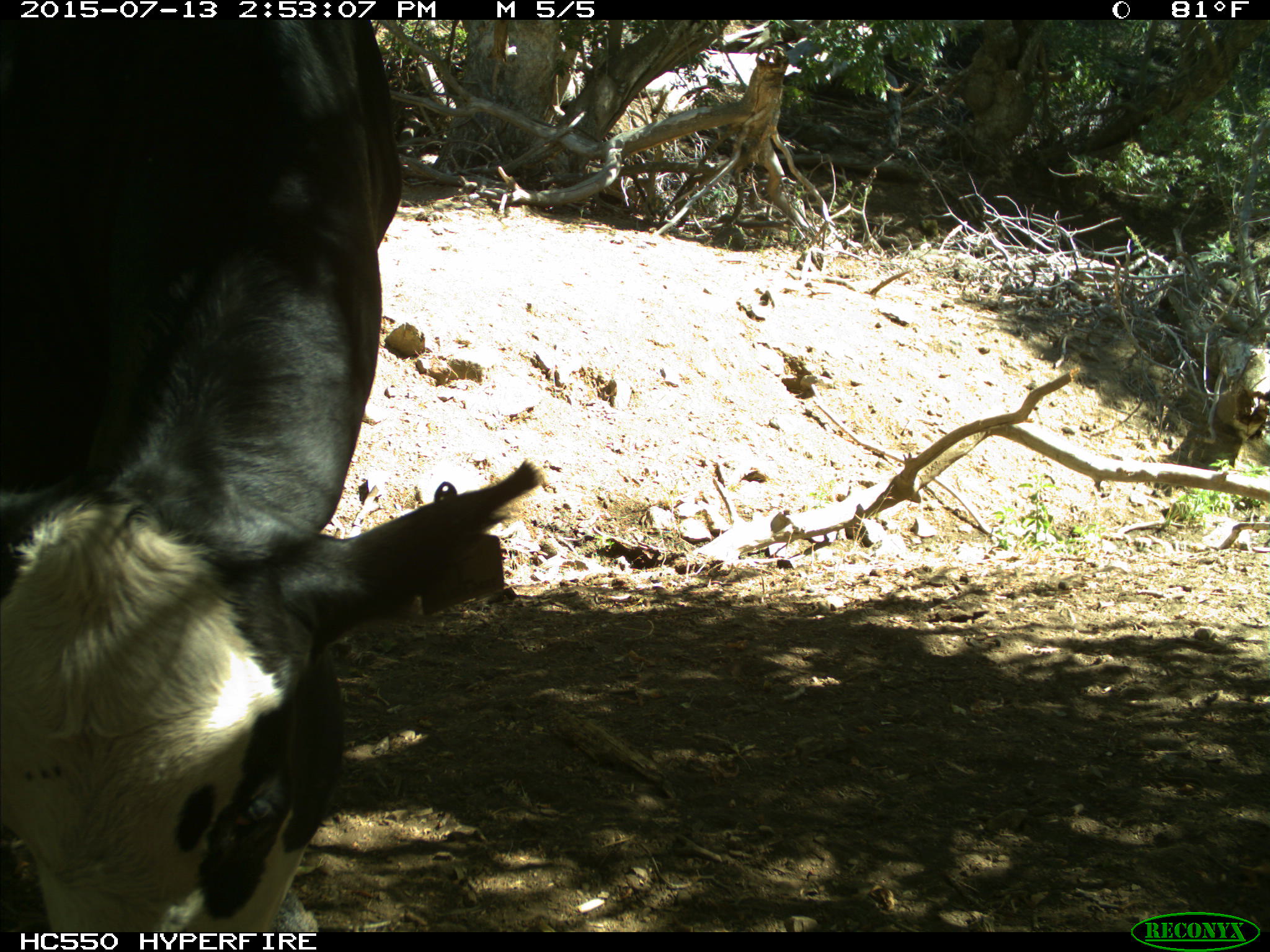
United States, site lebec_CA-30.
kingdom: Animalia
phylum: Chordata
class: Mammalia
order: Artiodactyla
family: Bovidae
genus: Bos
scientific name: Bos taurus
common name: domestic cow